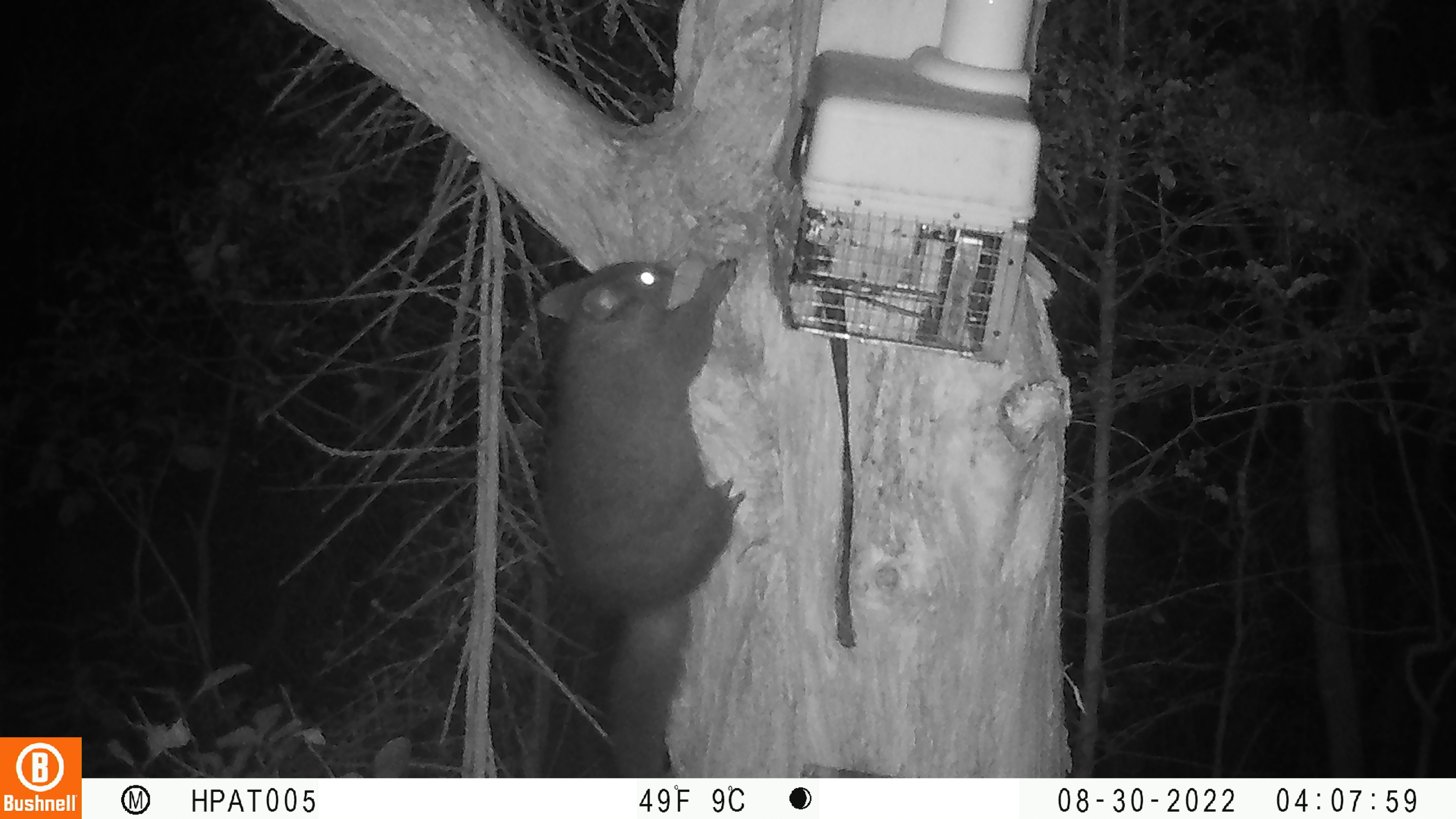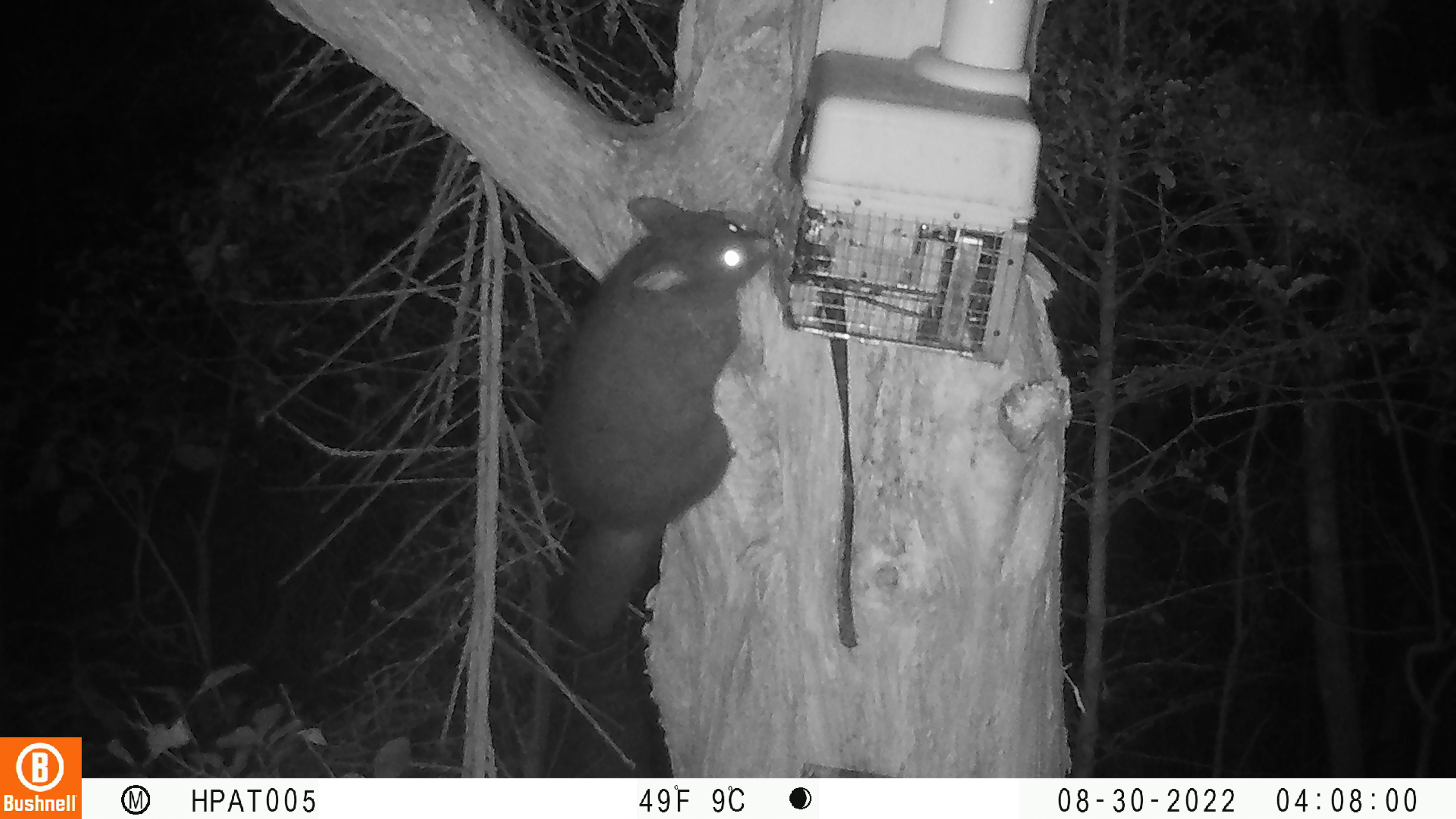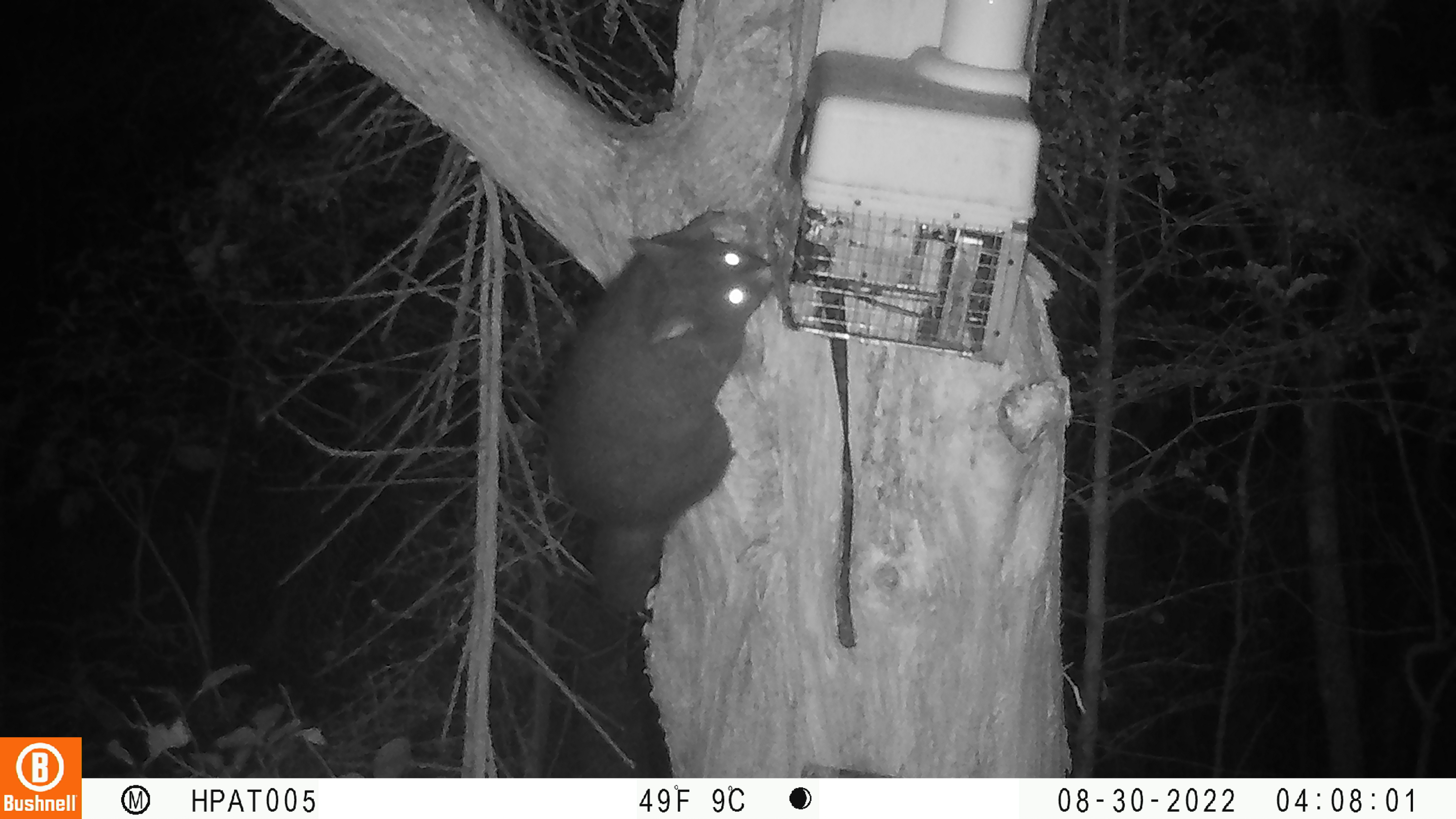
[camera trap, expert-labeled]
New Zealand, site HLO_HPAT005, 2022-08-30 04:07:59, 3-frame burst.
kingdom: Animalia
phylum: Chordata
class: Mammalia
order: Diprotodontia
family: Phalangeridae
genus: Trichosurus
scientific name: Trichosurus vulpecula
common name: common brushtail possum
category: possum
Possum (common brushtail possum) (Trichosurus vulpecula).